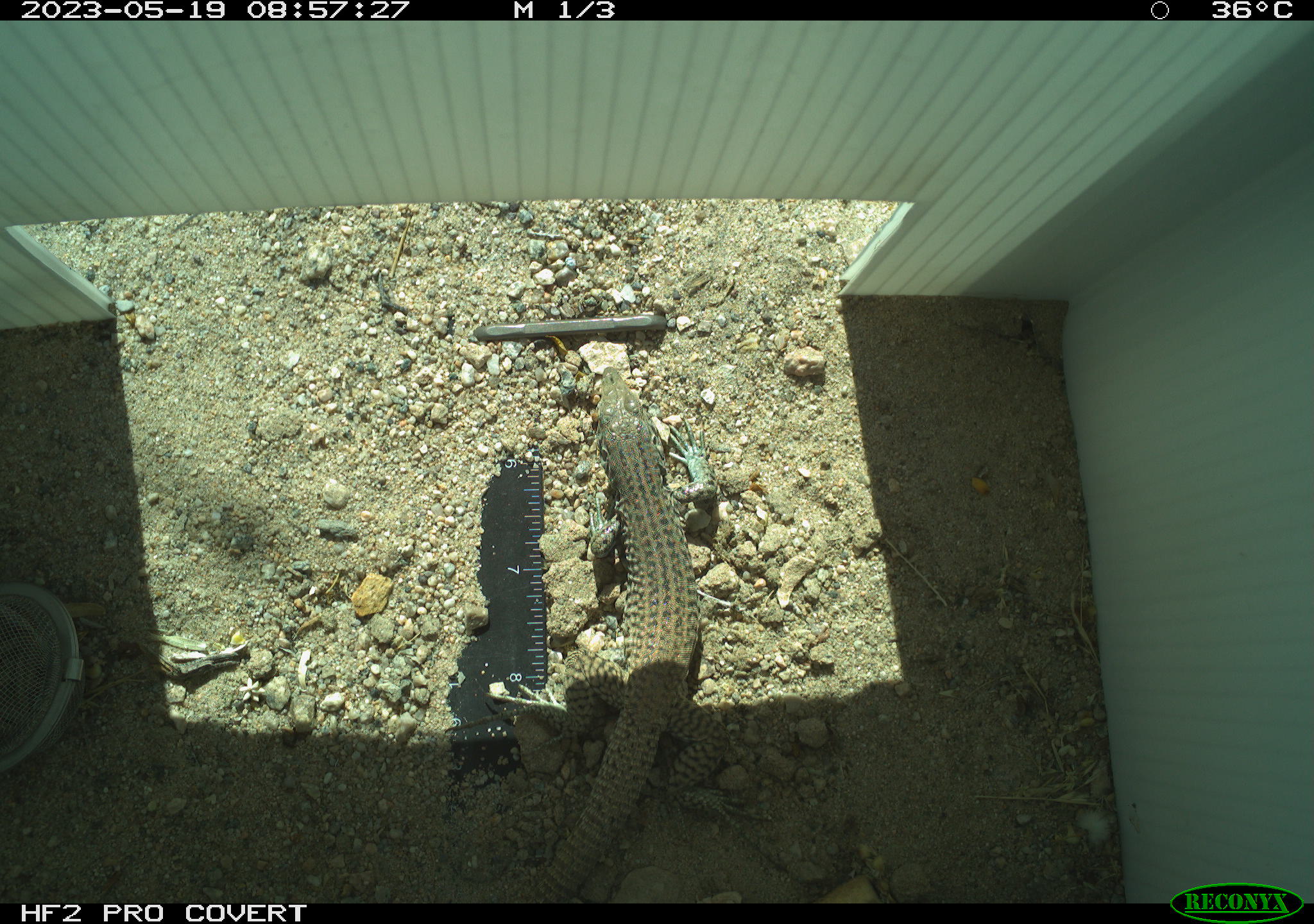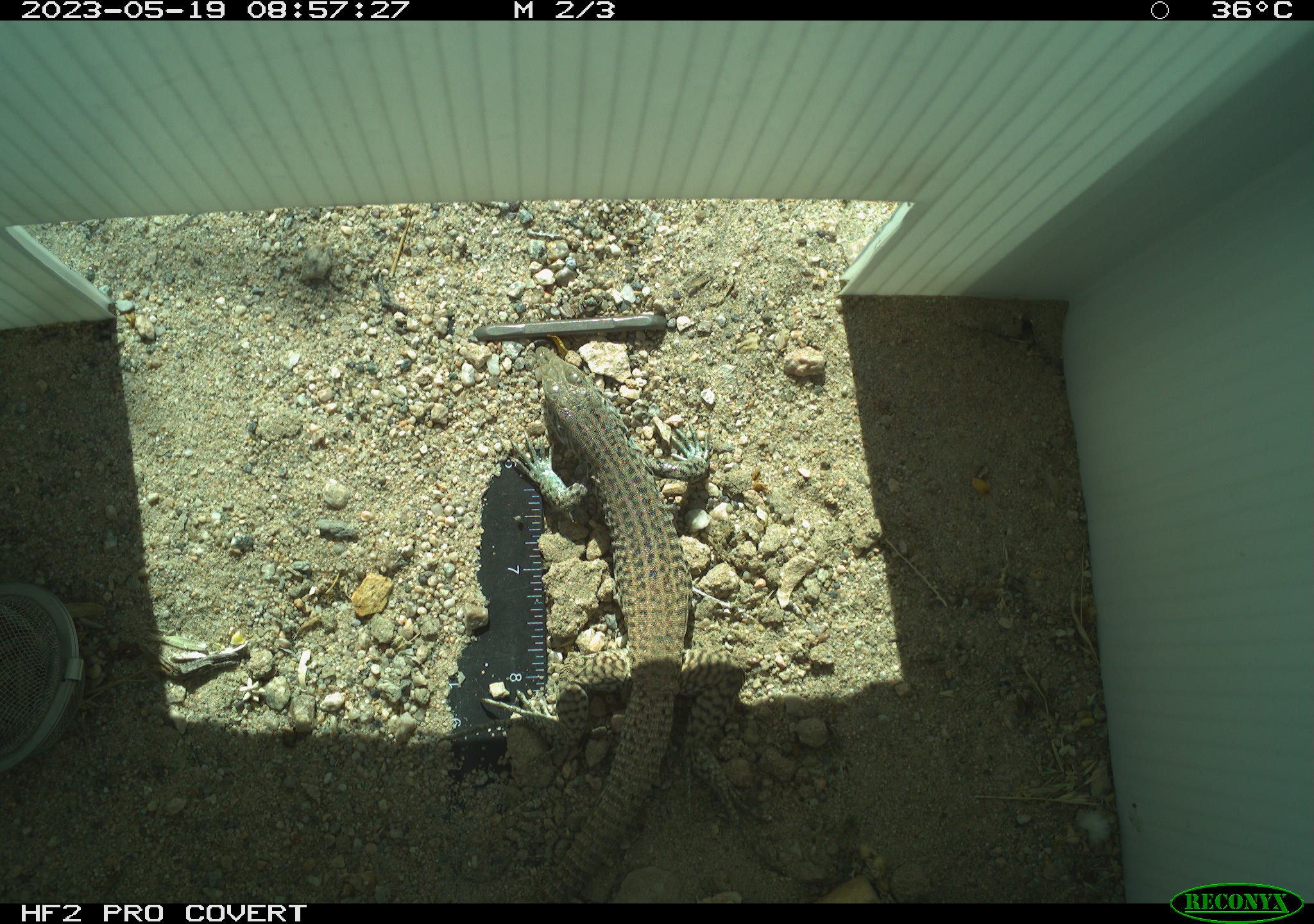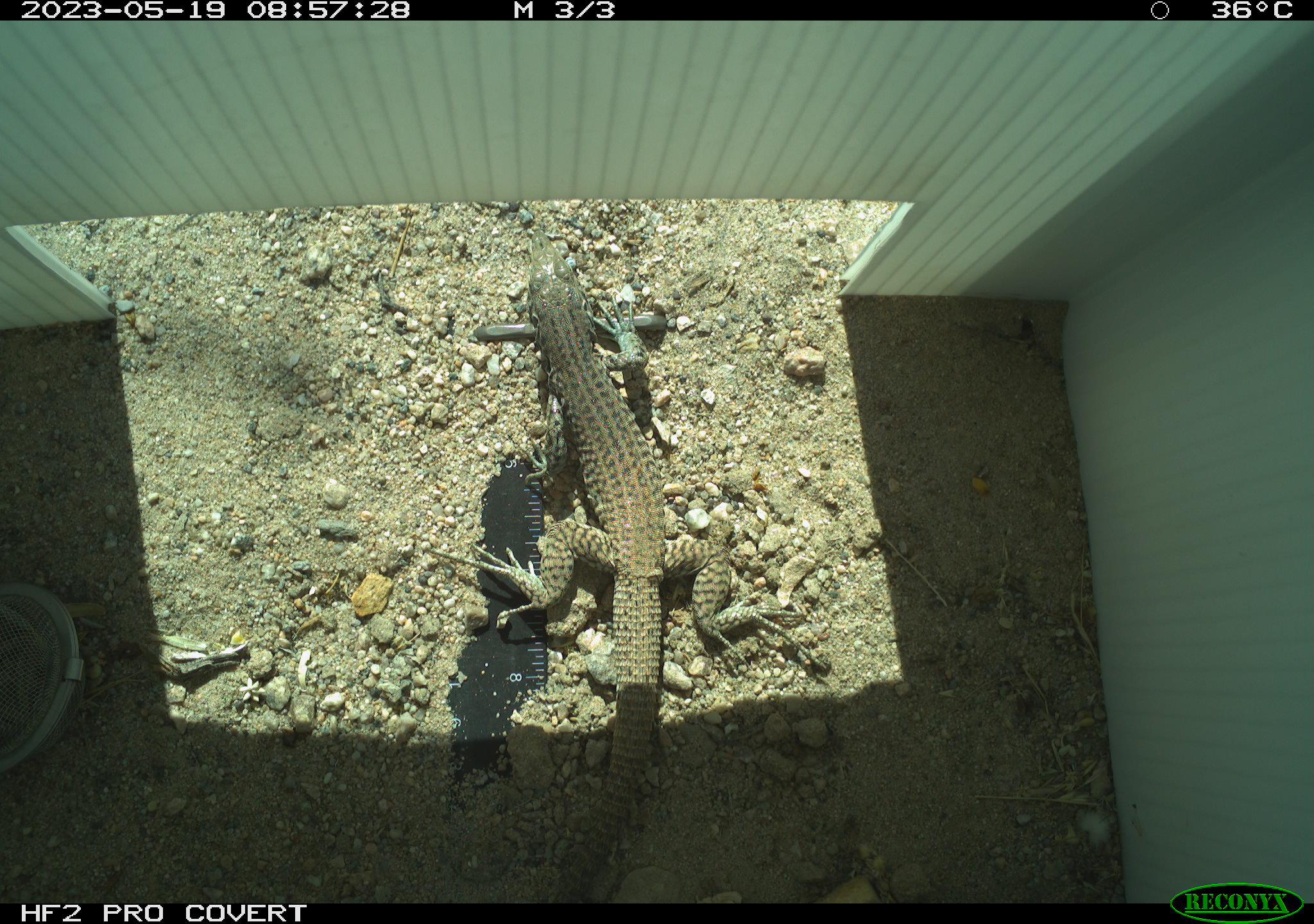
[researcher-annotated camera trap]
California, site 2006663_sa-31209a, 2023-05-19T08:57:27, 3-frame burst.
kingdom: Animalia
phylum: Chordata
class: Reptilia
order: Squamata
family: Teiidae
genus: Aspidoscelis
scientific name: Aspidoscelis tigris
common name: western whiptail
Western whiptail (Aspidoscelis tigris).